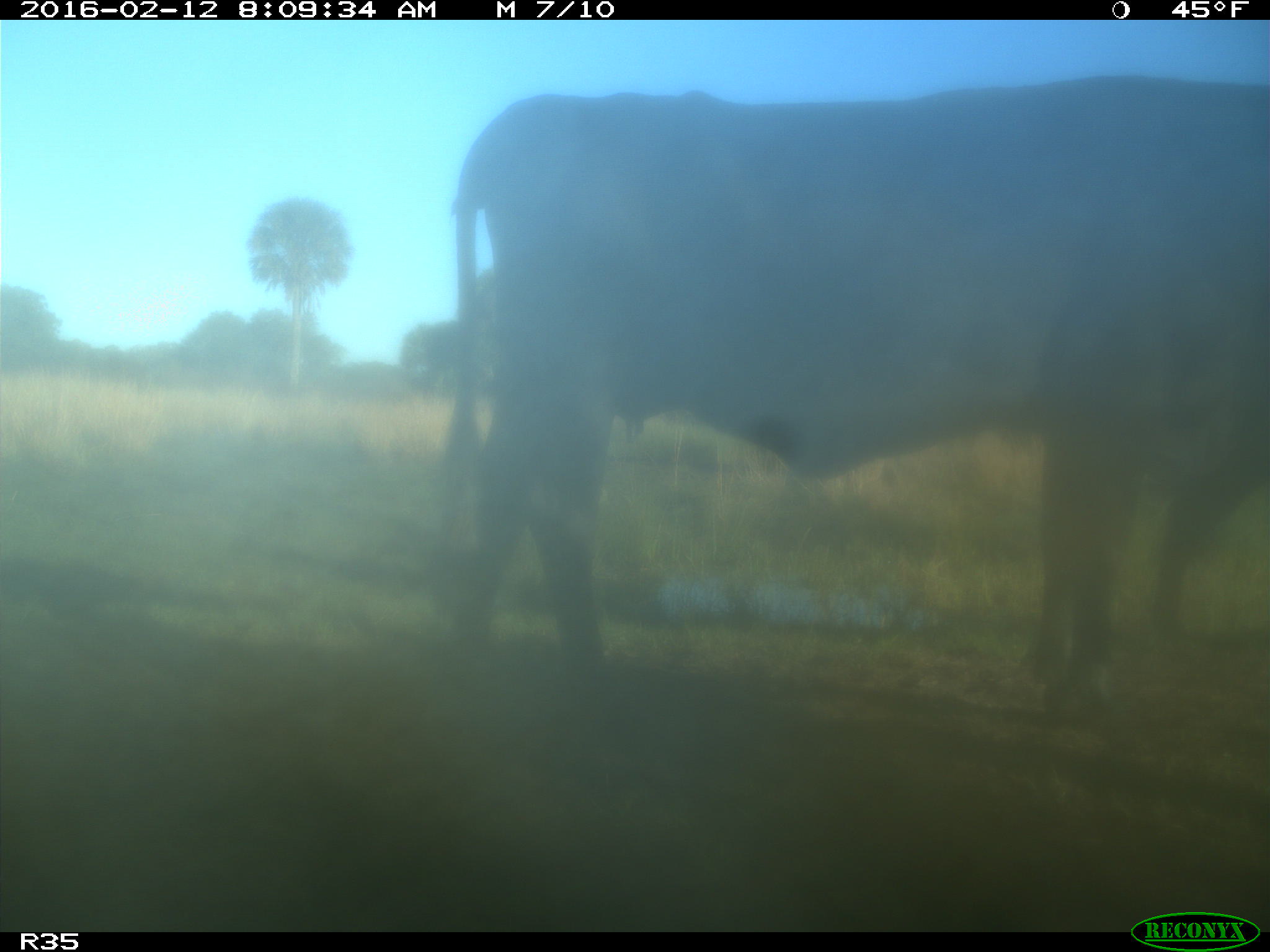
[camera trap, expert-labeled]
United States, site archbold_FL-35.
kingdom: Animalia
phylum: Chordata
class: Mammalia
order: Artiodactyla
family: Bovidae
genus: Bos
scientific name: Bos taurus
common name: domestic cow